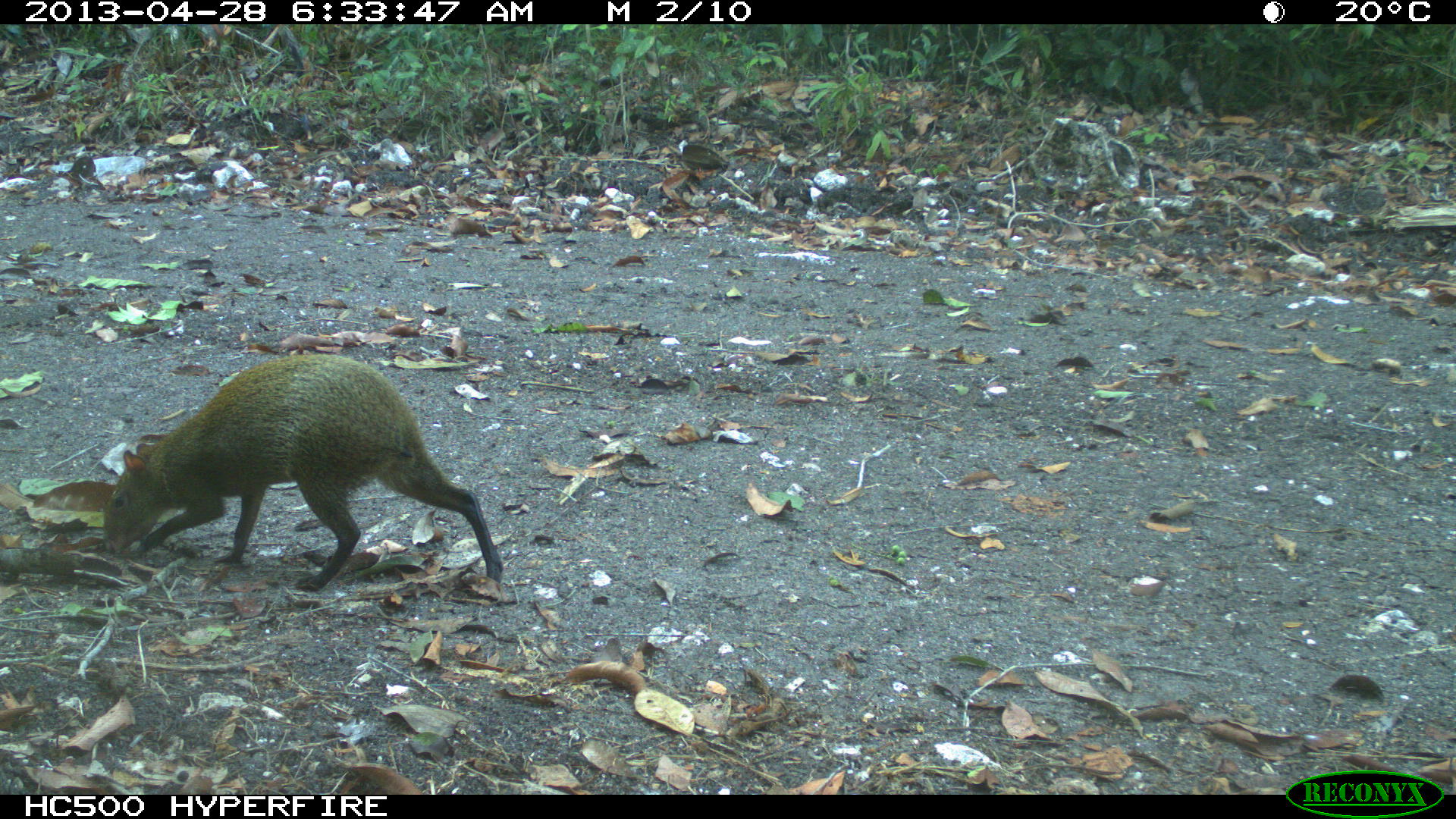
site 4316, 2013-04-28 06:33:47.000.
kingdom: Animalia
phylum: Chordata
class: Mammalia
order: Rodentia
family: Dasyproctidae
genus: Dasyprocta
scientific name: Dasyprocta punctata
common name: central american agouti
Dasyprocta punctata (central american agouti), count 2.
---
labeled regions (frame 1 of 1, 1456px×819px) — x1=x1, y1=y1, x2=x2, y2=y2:
dasyprocta punctata: x1=100, y1=352, x2=503, y2=592